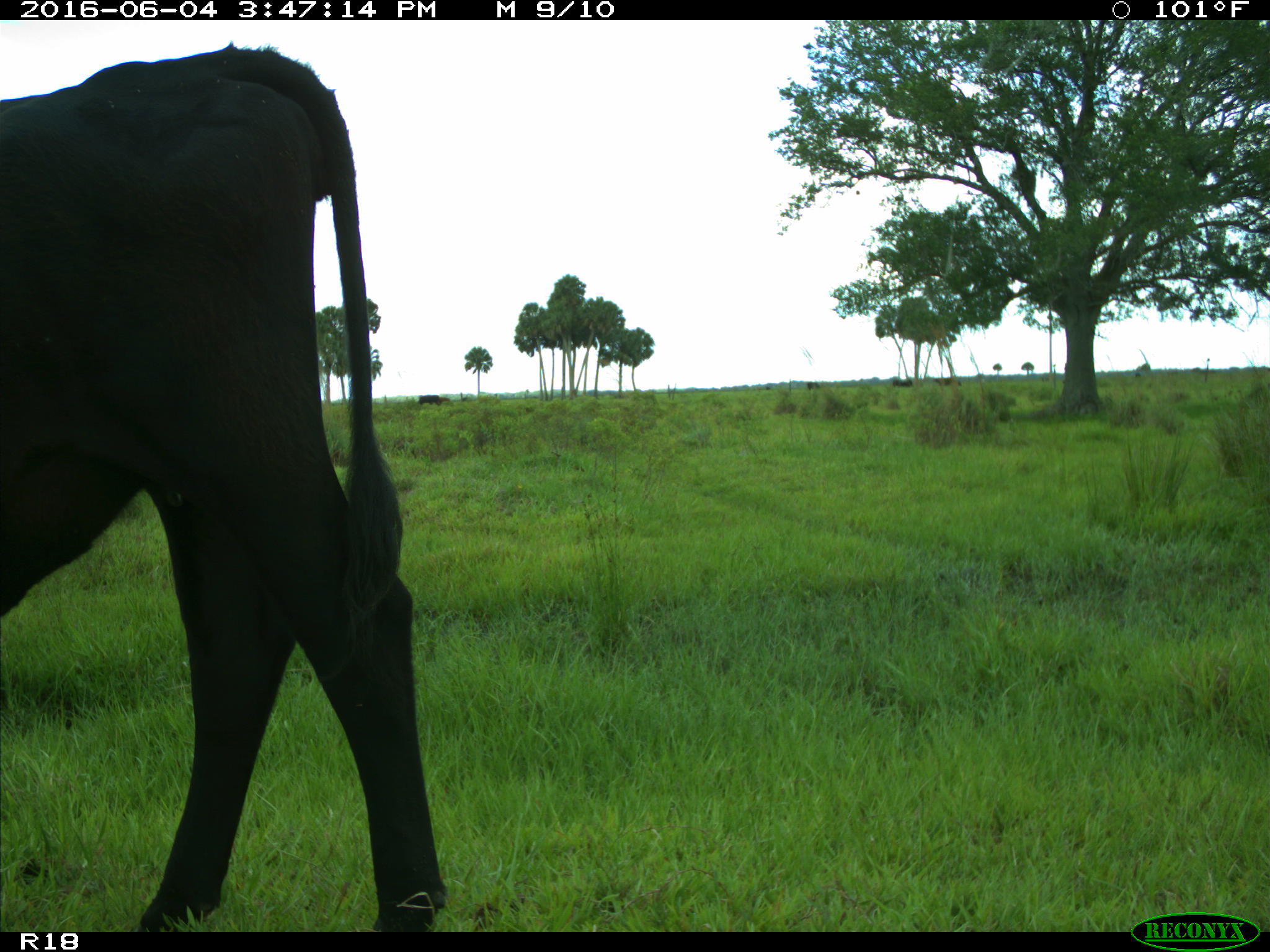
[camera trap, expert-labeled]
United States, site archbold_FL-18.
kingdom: Animalia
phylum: Chordata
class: Mammalia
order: Artiodactyla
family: Bovidae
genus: Bos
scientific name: Bos taurus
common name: domestic cow